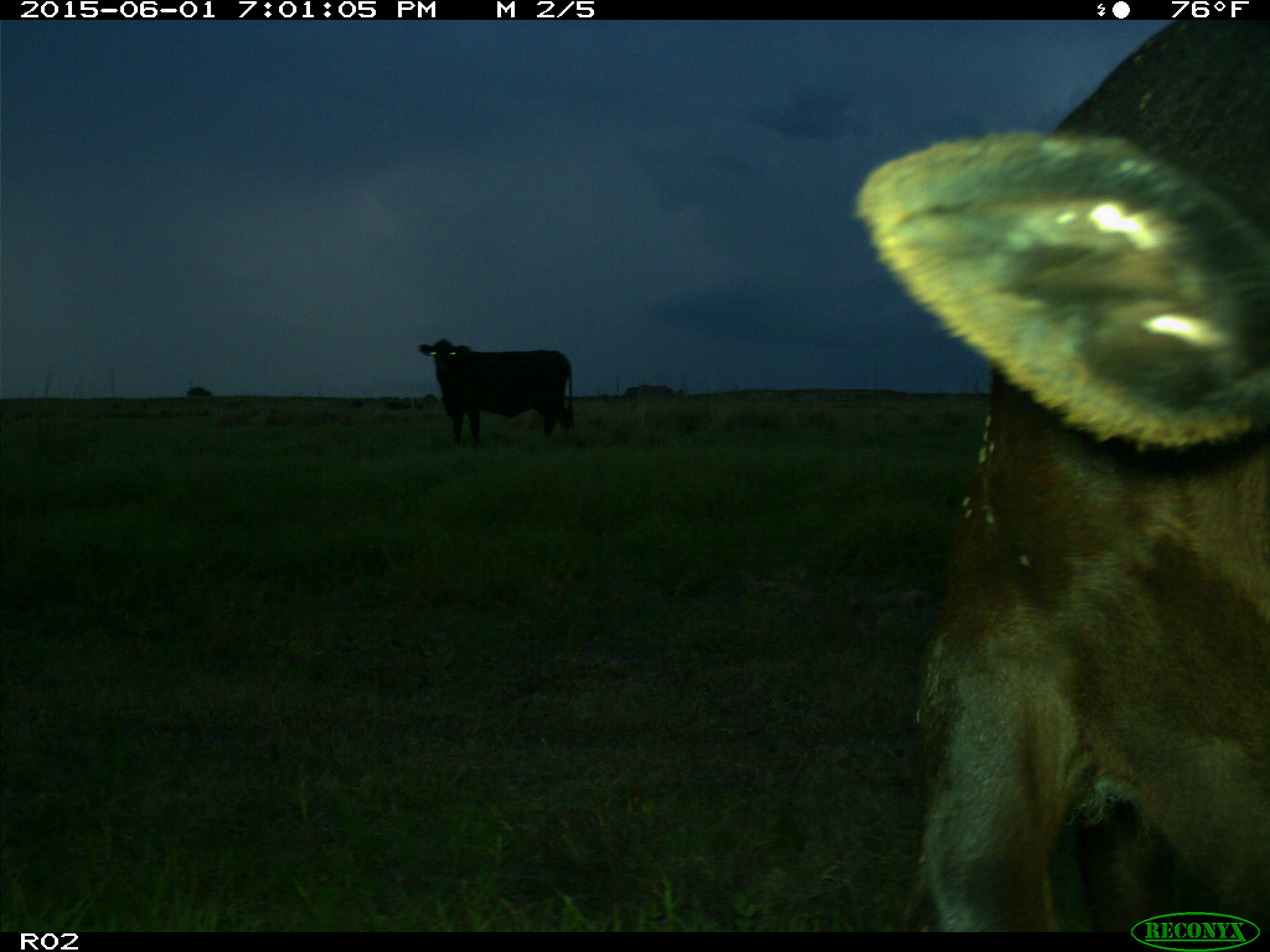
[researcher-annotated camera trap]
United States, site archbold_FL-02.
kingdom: Animalia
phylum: Chordata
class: Mammalia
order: Artiodactyla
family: Bovidae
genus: Bos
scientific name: Bos taurus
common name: domestic cow